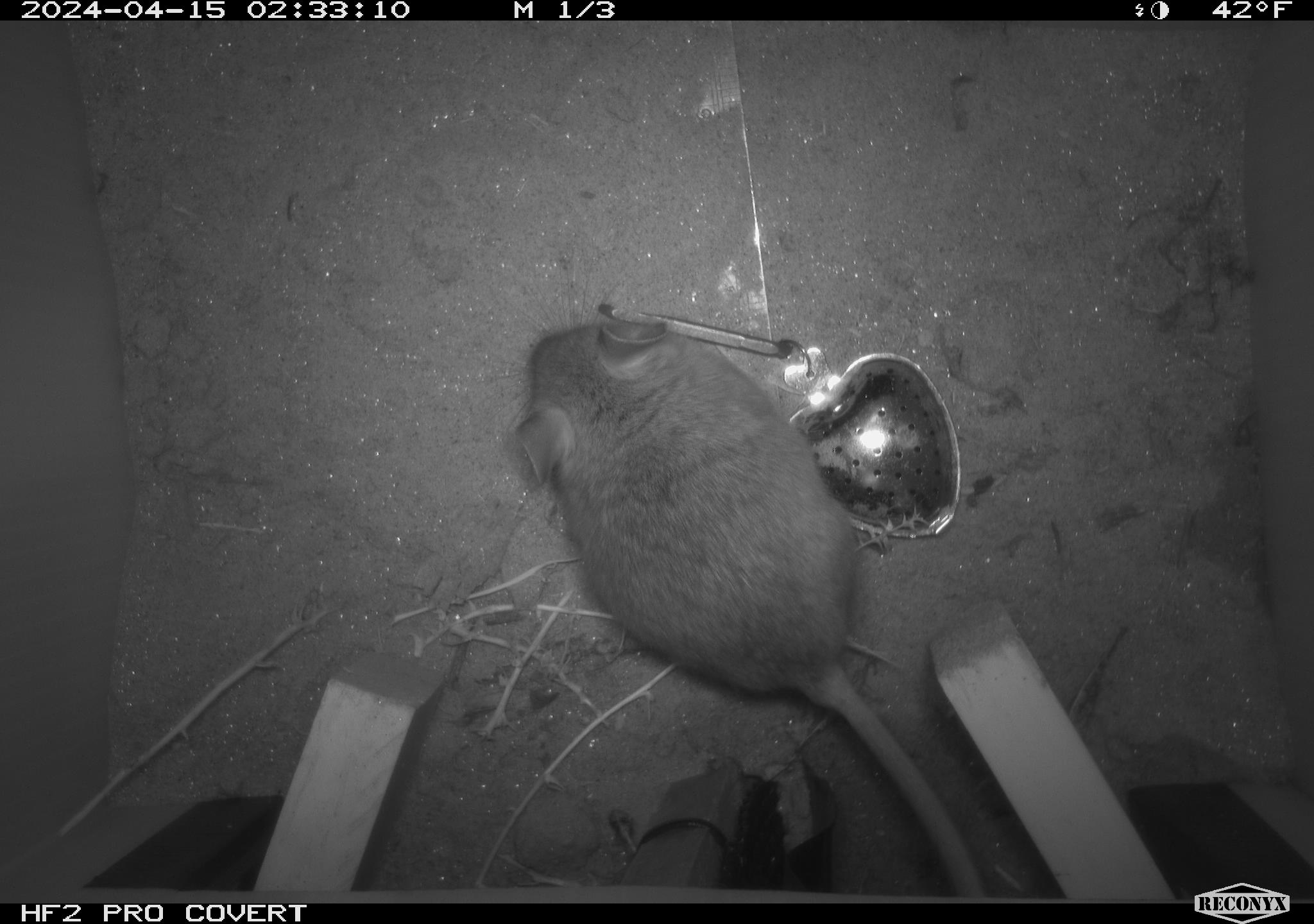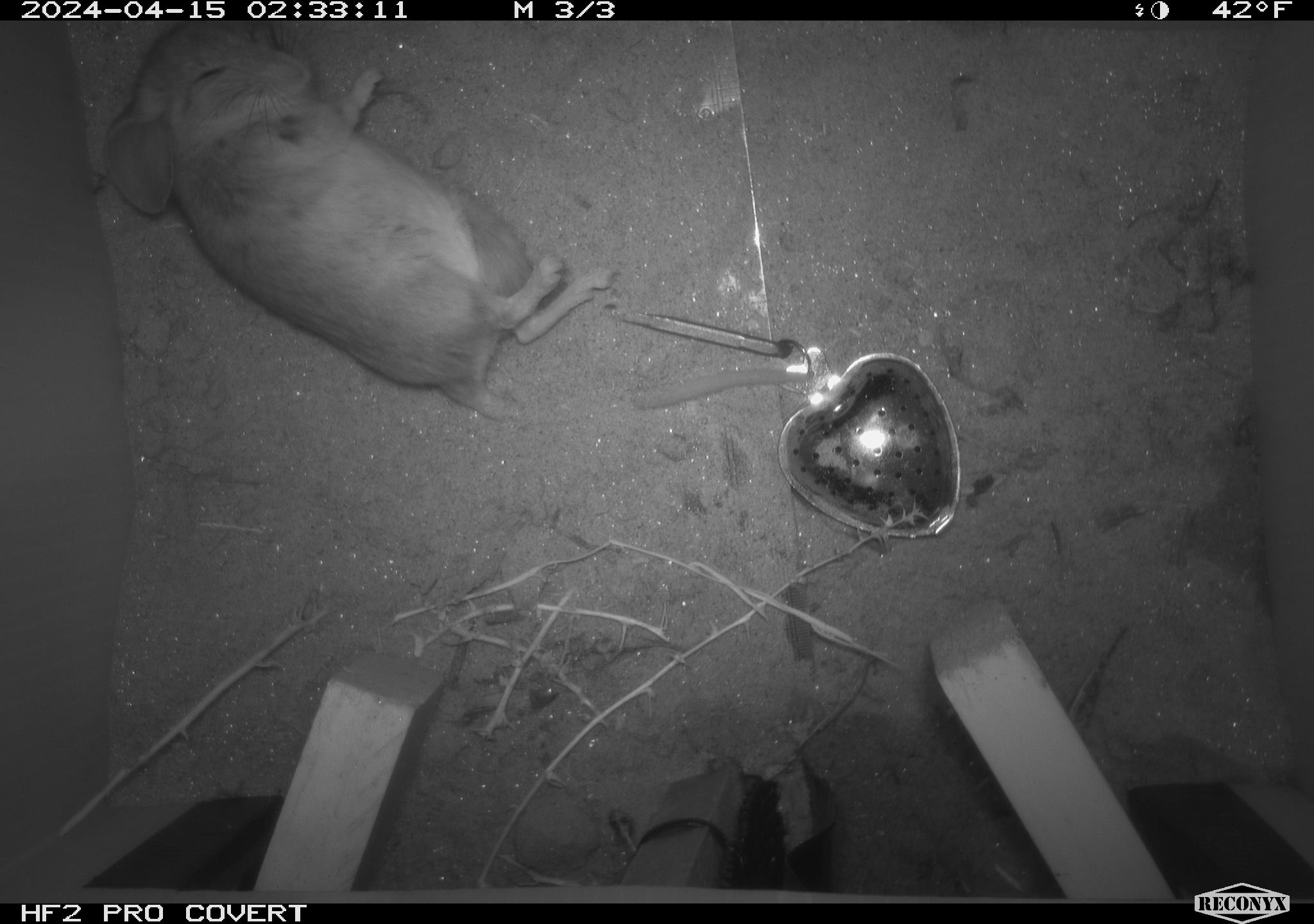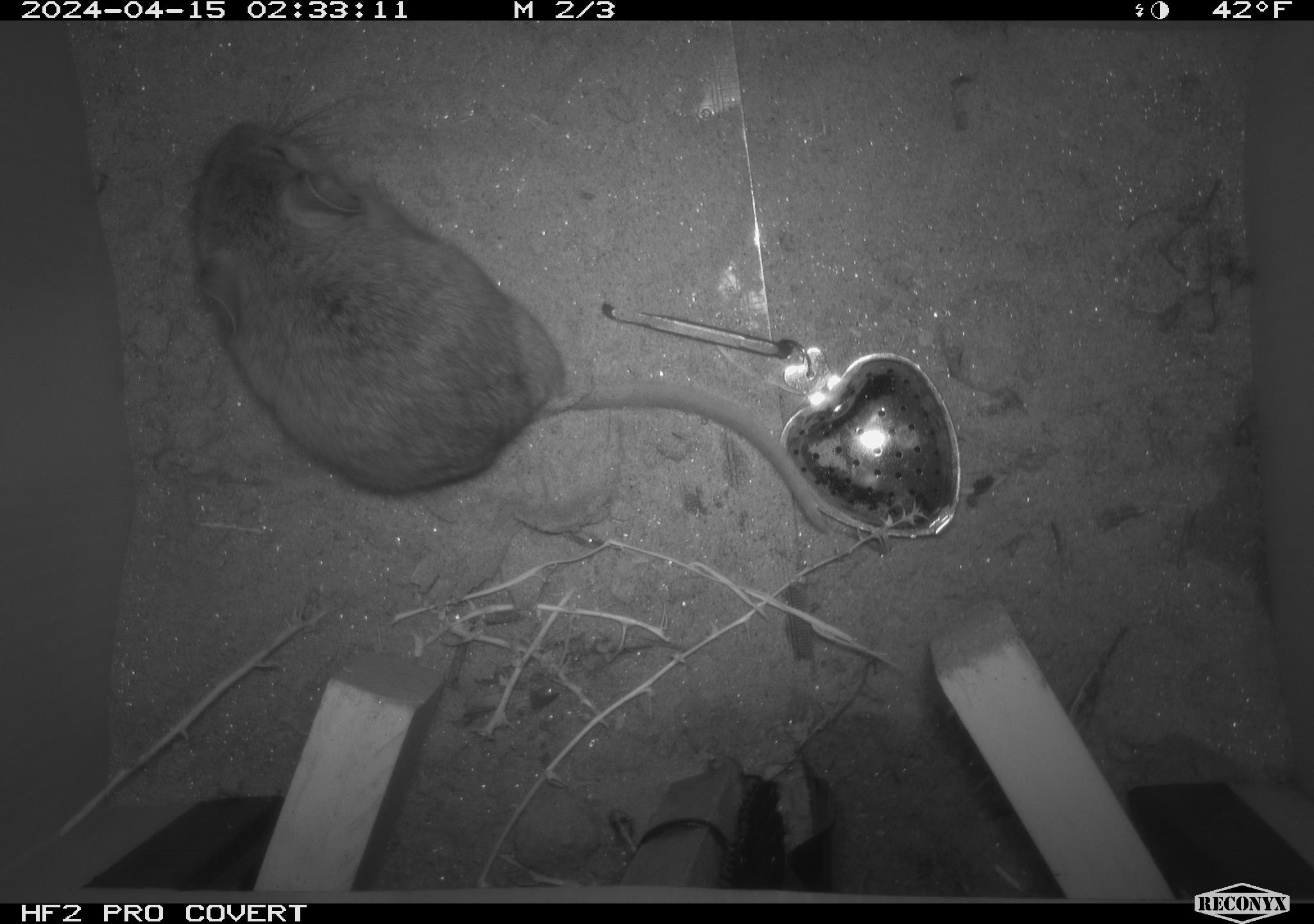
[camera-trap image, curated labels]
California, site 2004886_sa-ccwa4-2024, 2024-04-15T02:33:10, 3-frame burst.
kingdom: Animalia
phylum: Chordata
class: Mammalia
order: Rodentia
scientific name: Rodentia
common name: woodrat or rat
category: woodrat or rat species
Woodrat or rat species (woodrat or rat) (Rodentia).